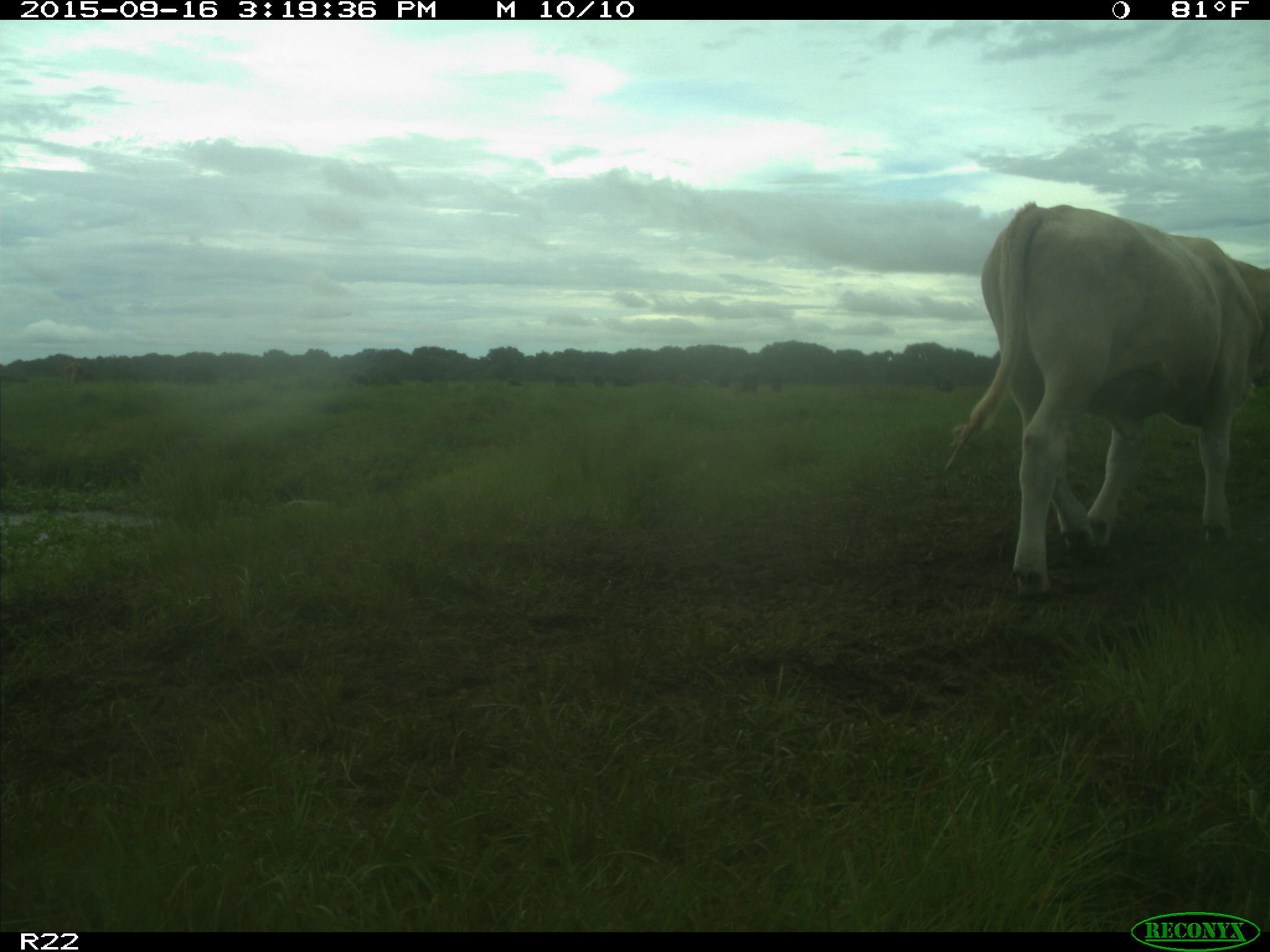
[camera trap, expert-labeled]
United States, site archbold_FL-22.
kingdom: Animalia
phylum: Chordata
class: Mammalia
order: Artiodactyla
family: Bovidae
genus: Bos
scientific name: Bos taurus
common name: domestic cow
Bos taurus (domestic cow).